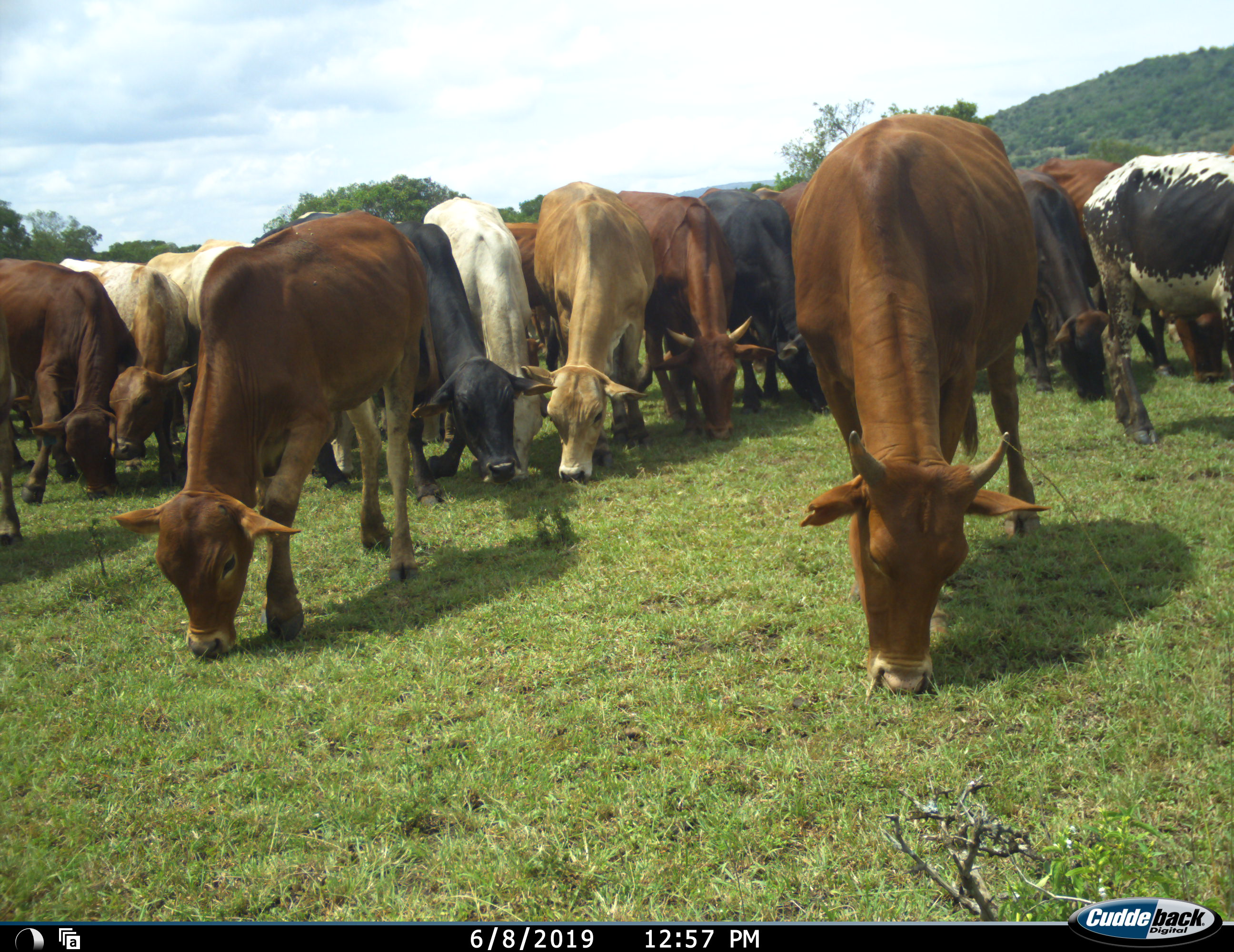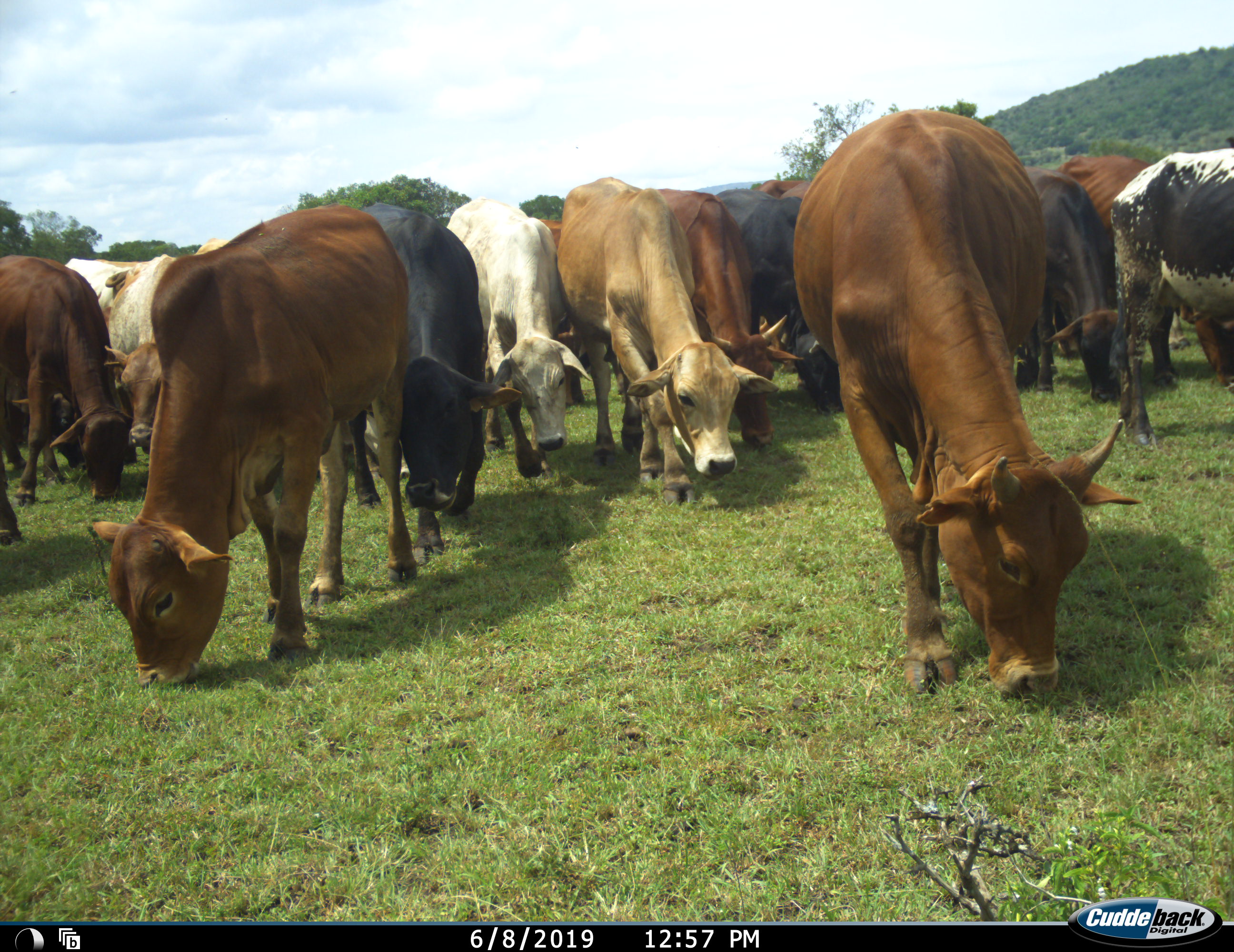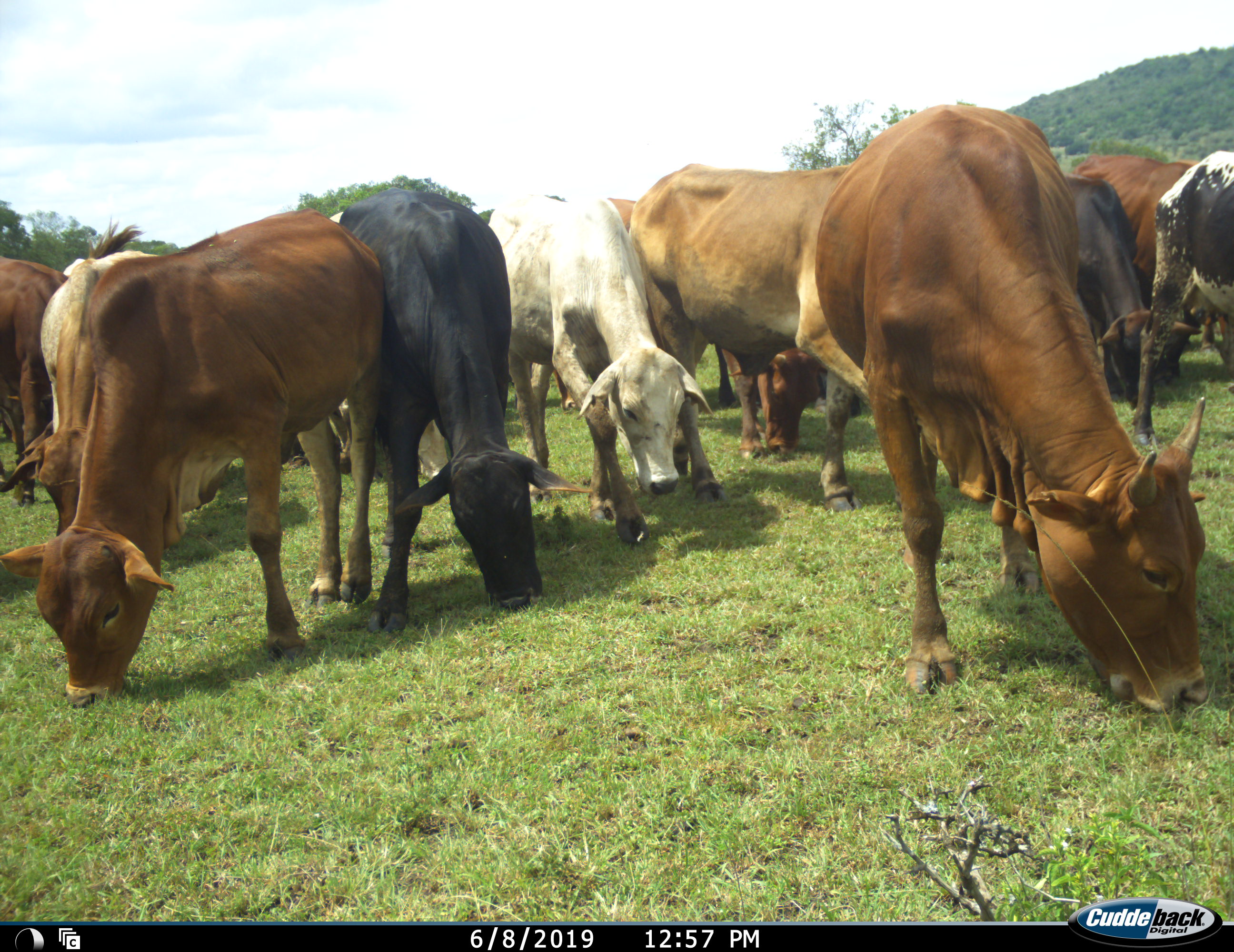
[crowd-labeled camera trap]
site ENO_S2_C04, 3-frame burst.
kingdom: Animalia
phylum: Chordata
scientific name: Vertebrata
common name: domestic animal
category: domesticanimal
Domesticanimal (domestic animal) (Vertebrata), count 11-50. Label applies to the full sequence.